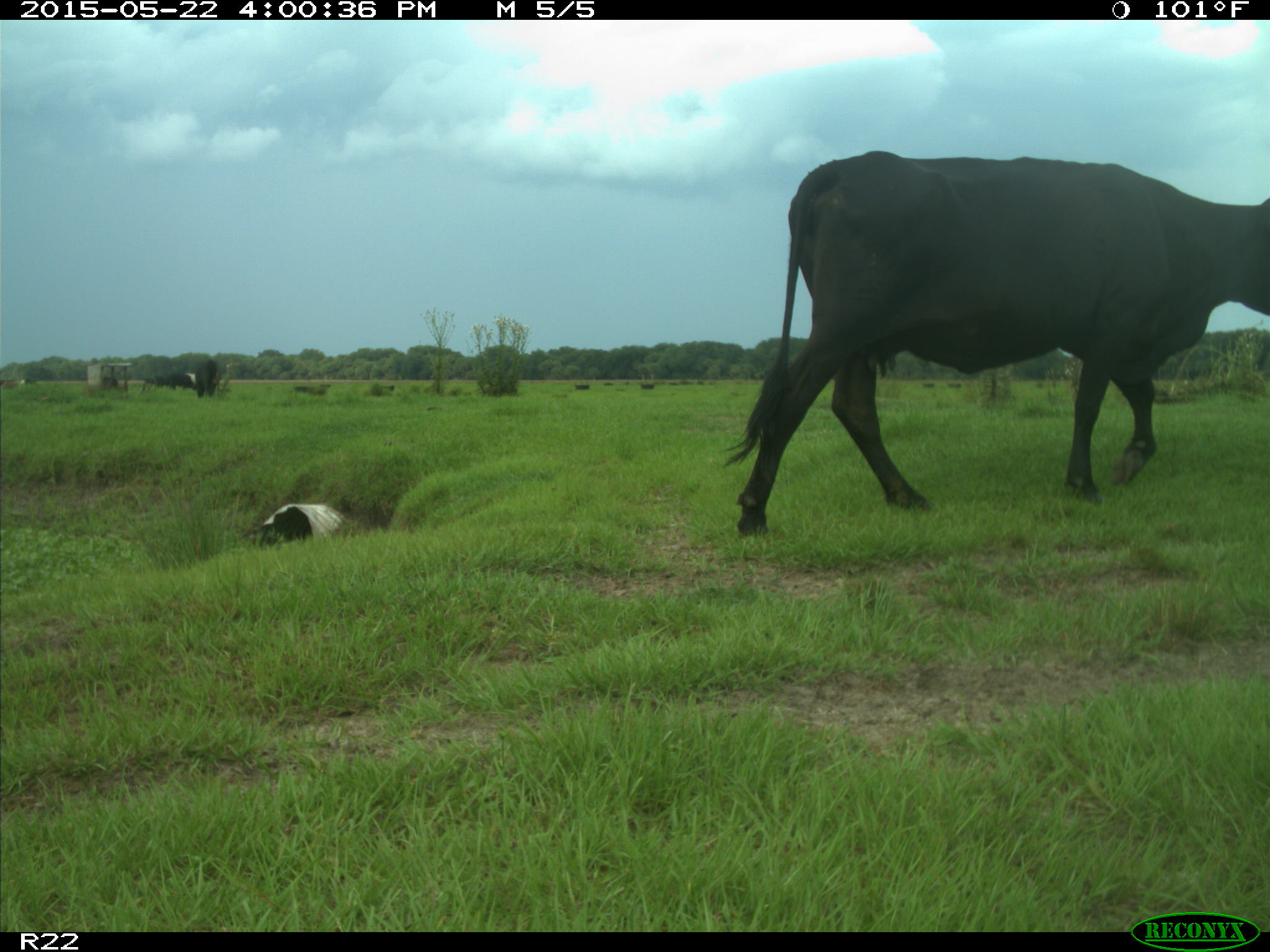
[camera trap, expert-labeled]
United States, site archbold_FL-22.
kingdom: Animalia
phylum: Chordata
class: Mammalia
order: Artiodactyla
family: Bovidae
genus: Bos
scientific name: Bos taurus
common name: domestic cow